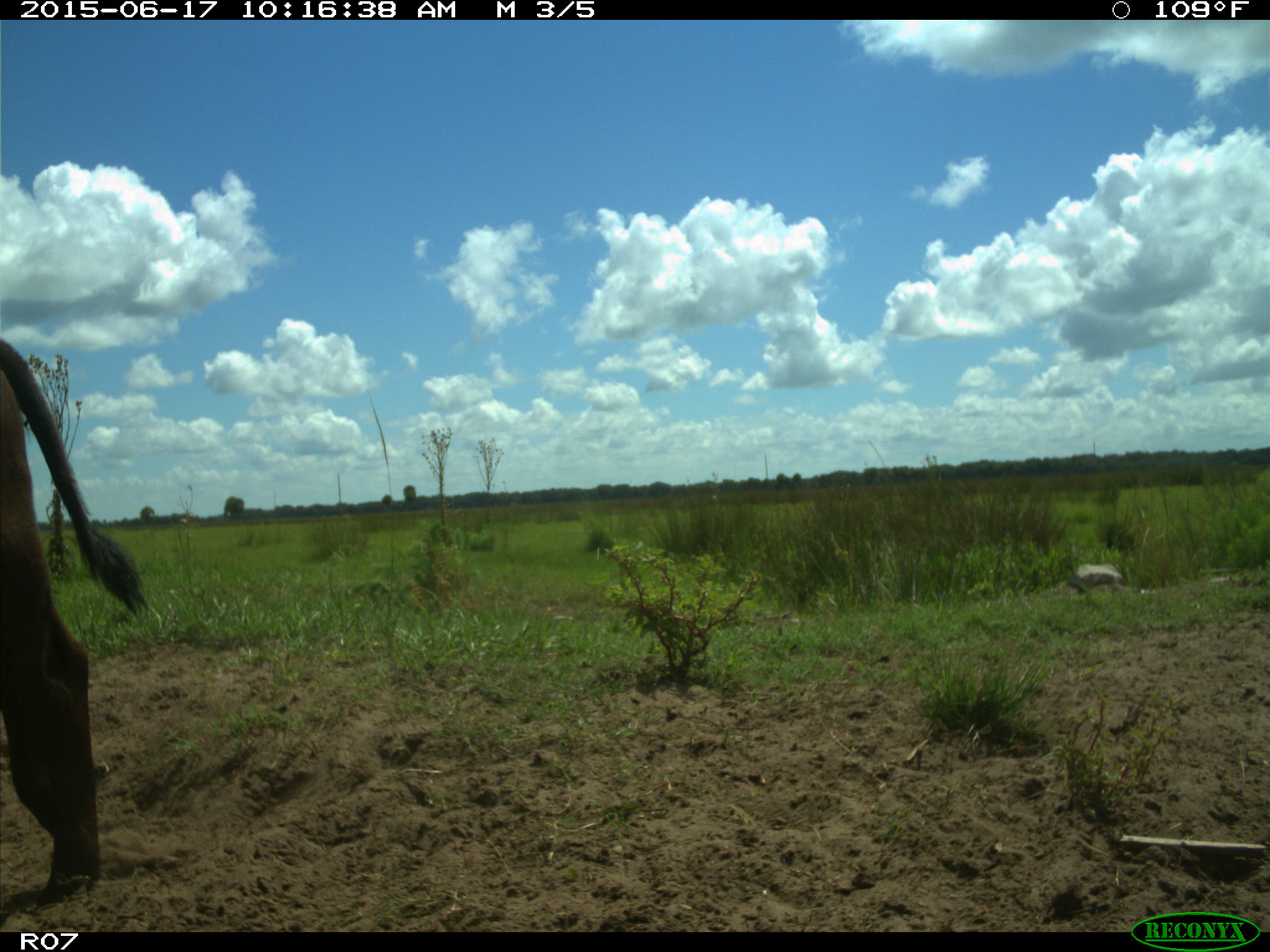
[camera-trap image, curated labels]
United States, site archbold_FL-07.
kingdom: Animalia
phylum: Chordata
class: Mammalia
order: Artiodactyla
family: Bovidae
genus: Bos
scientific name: Bos taurus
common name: domestic cow